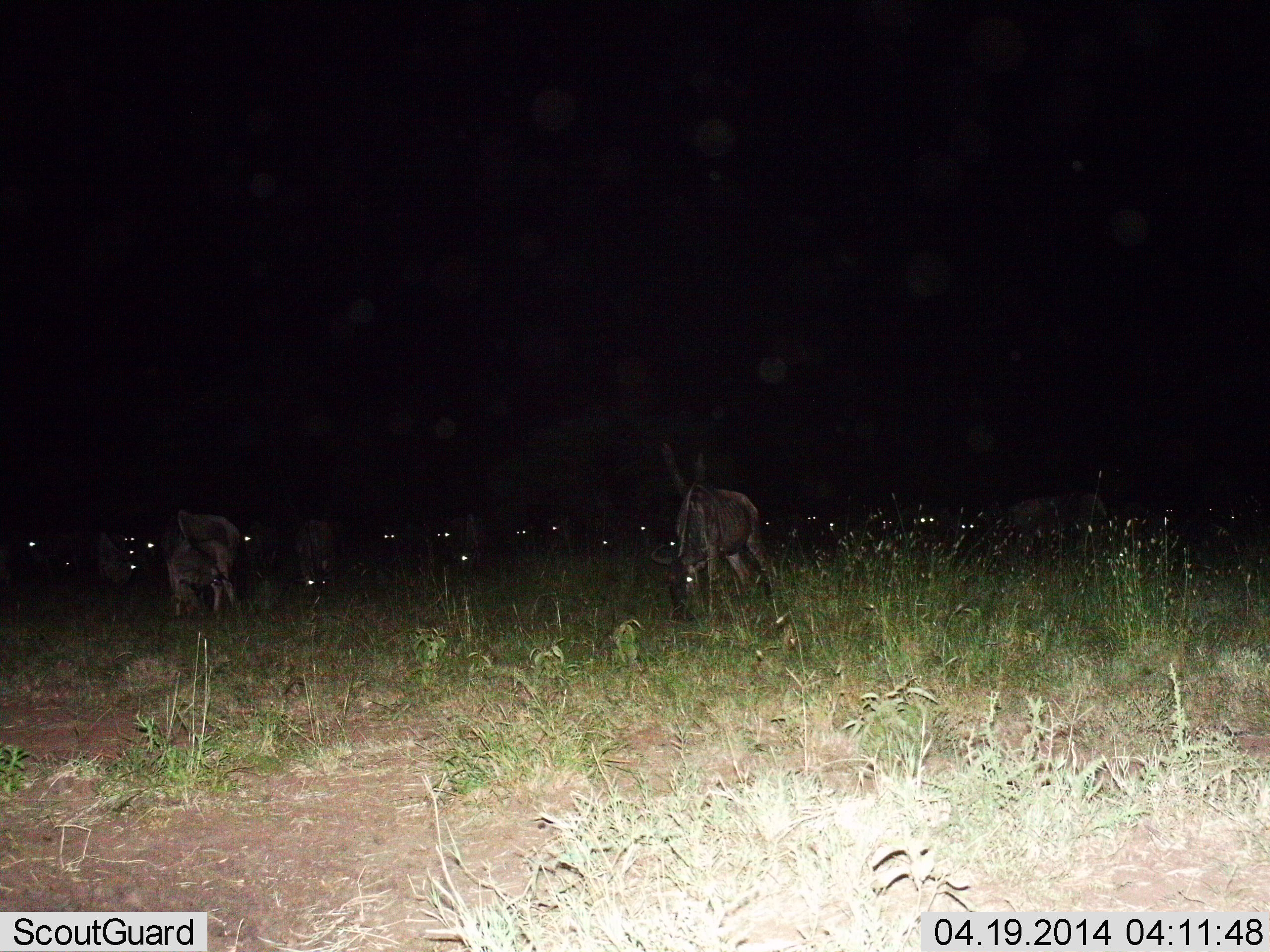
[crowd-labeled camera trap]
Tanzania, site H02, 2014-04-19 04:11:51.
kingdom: Animalia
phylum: Chordata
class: Mammalia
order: Artiodactyla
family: Bovidae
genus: Connochaetes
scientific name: Connochaetes taurinus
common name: blue wildebeest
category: wildebeest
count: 11-50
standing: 80%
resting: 10%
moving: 10%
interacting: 0%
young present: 0%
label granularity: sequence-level